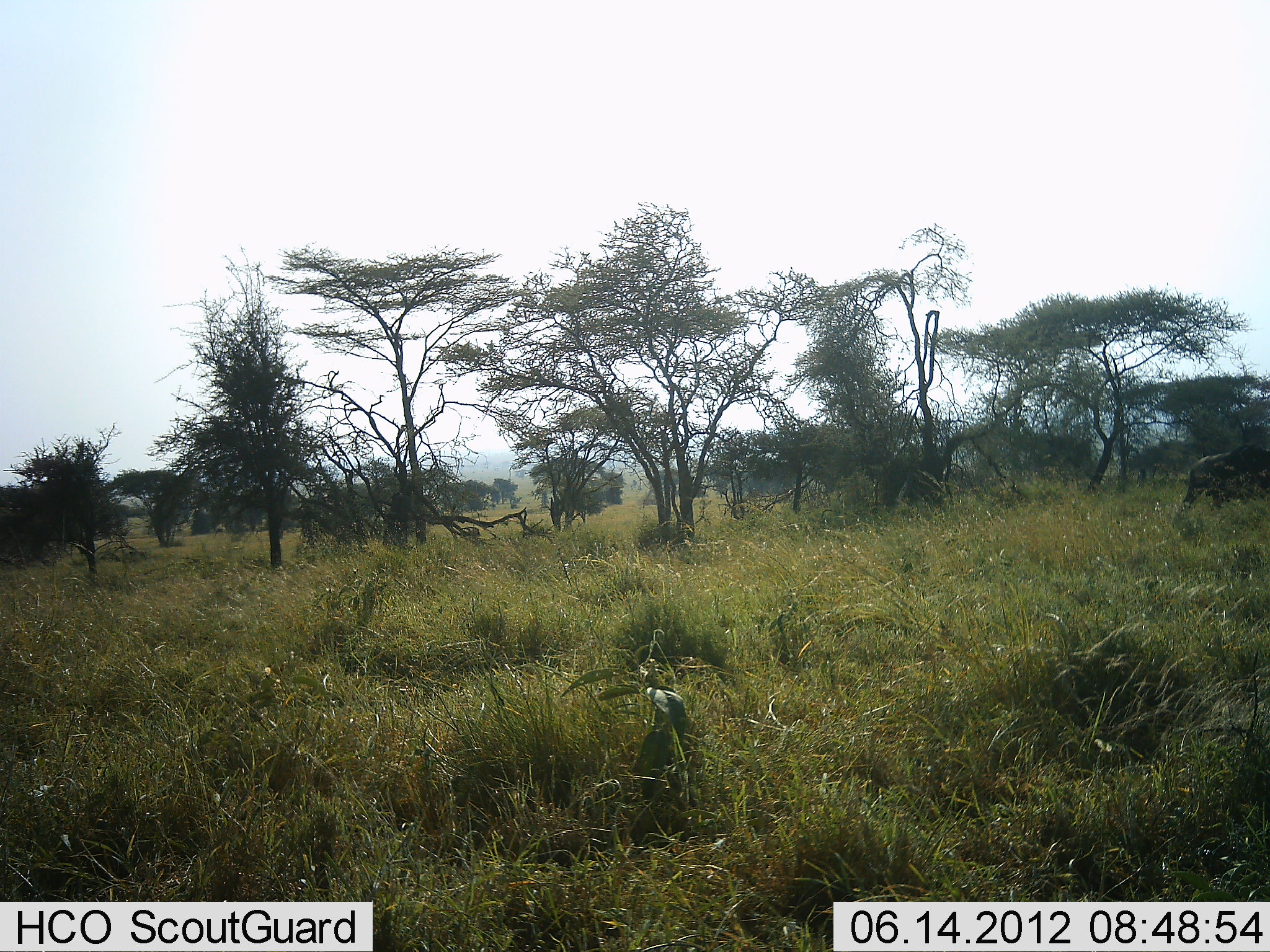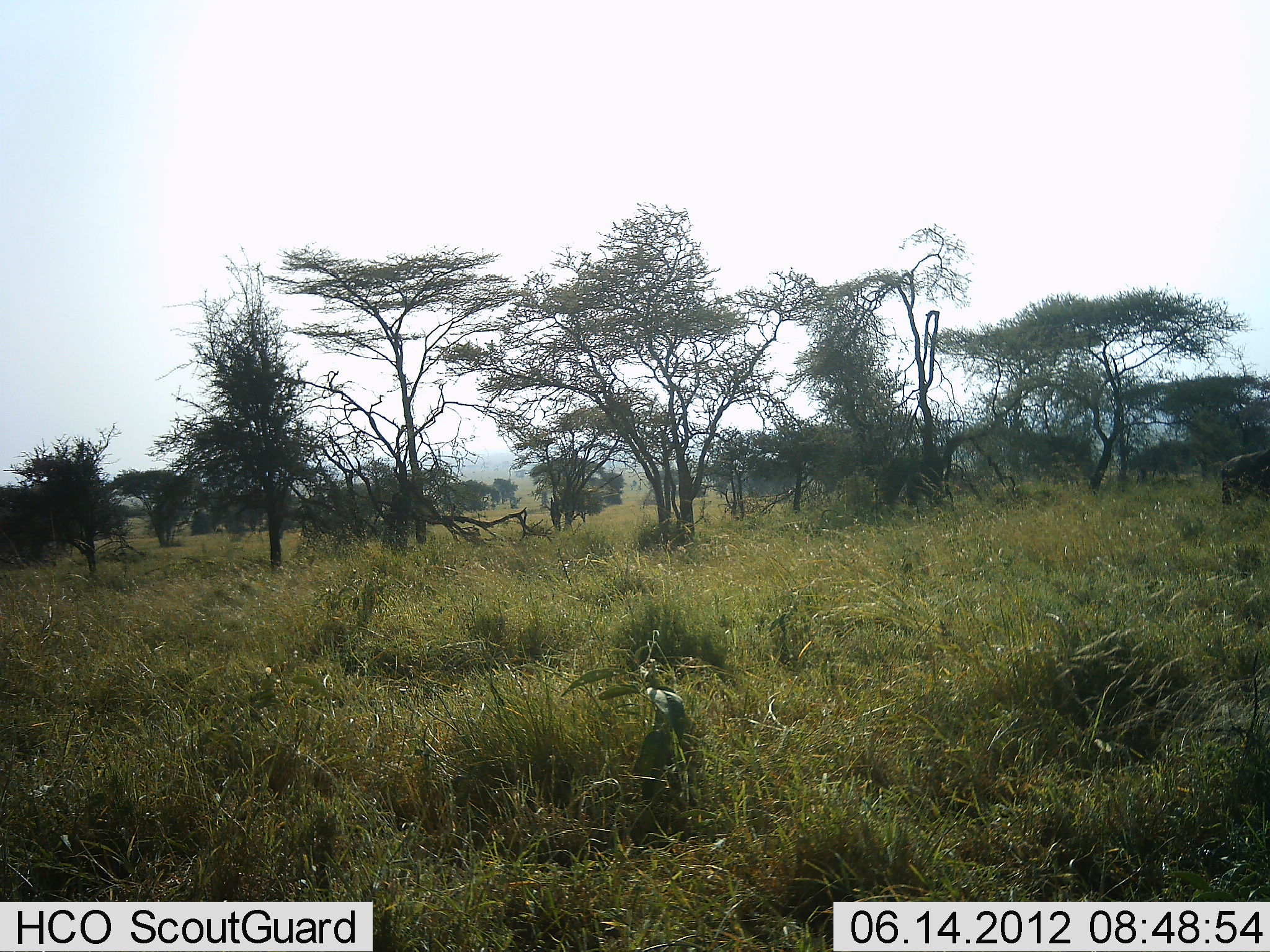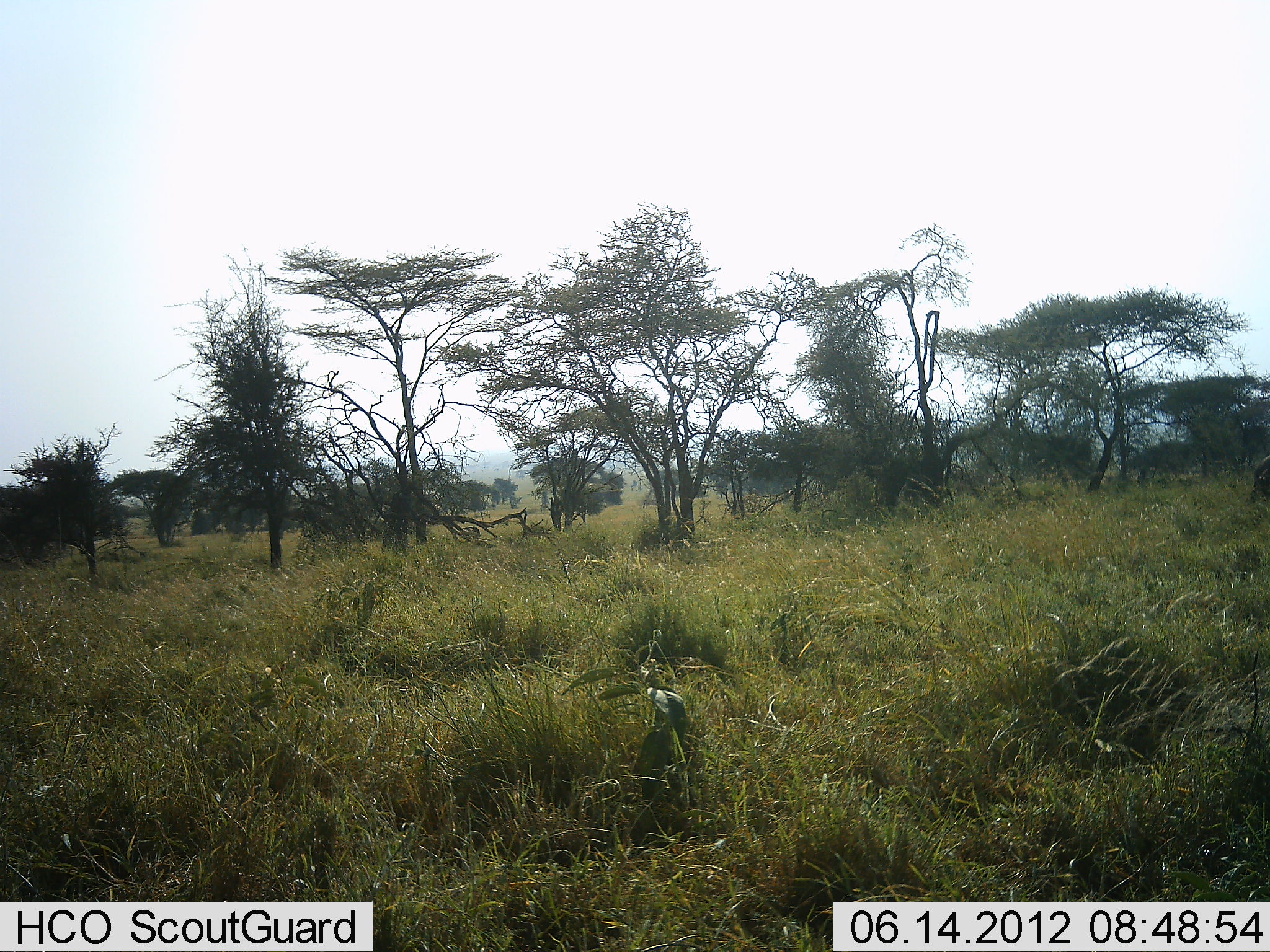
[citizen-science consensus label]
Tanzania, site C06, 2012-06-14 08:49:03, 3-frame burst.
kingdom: Animalia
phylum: Chordata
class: Mammalia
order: Artiodactyla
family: Bovidae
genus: Connochaetes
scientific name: Connochaetes taurinus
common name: blue wildebeest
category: wildebeest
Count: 1.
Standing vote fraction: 0%.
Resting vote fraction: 0%.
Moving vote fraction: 100%.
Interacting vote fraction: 0%.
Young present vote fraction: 0%.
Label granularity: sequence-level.